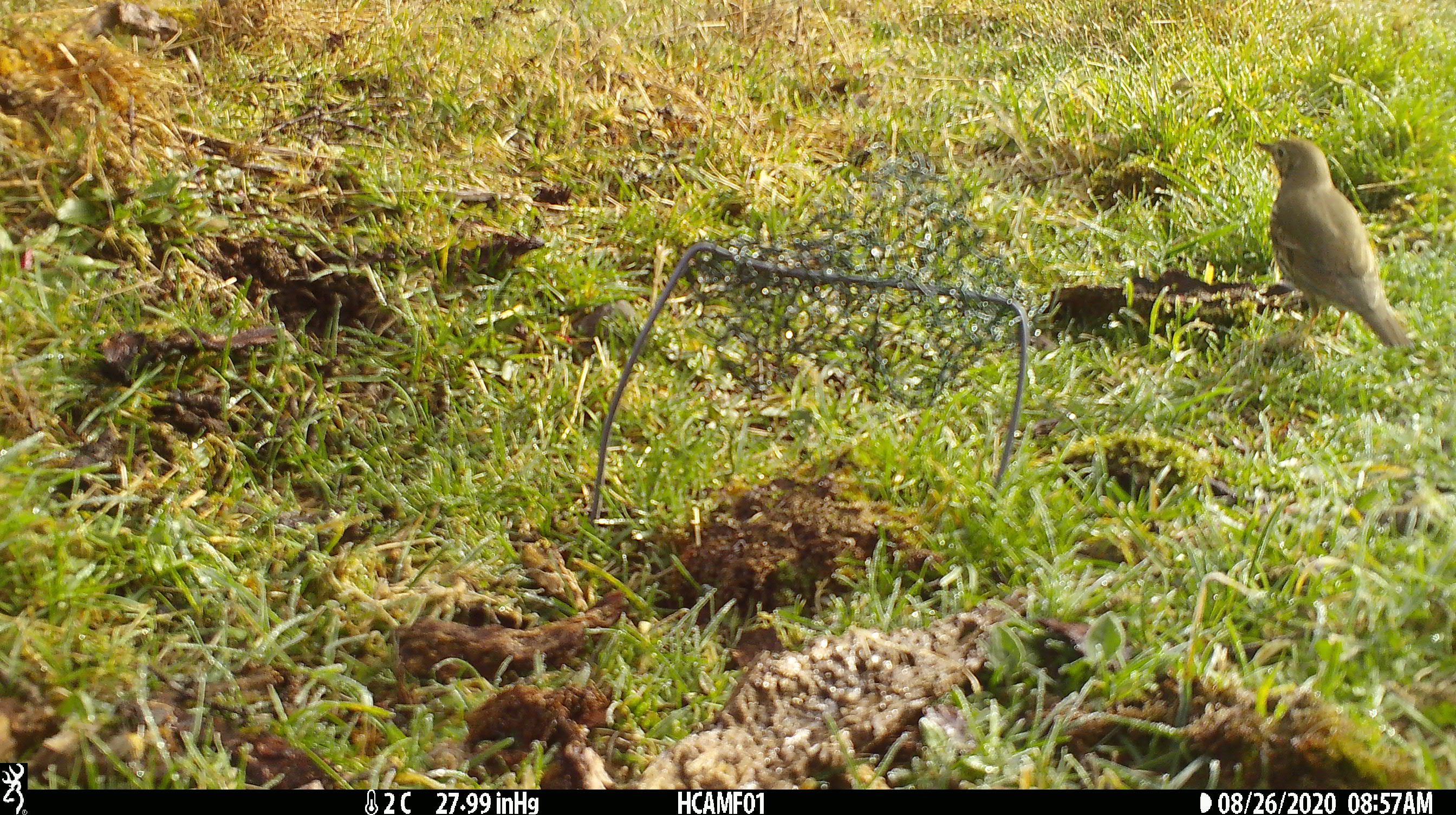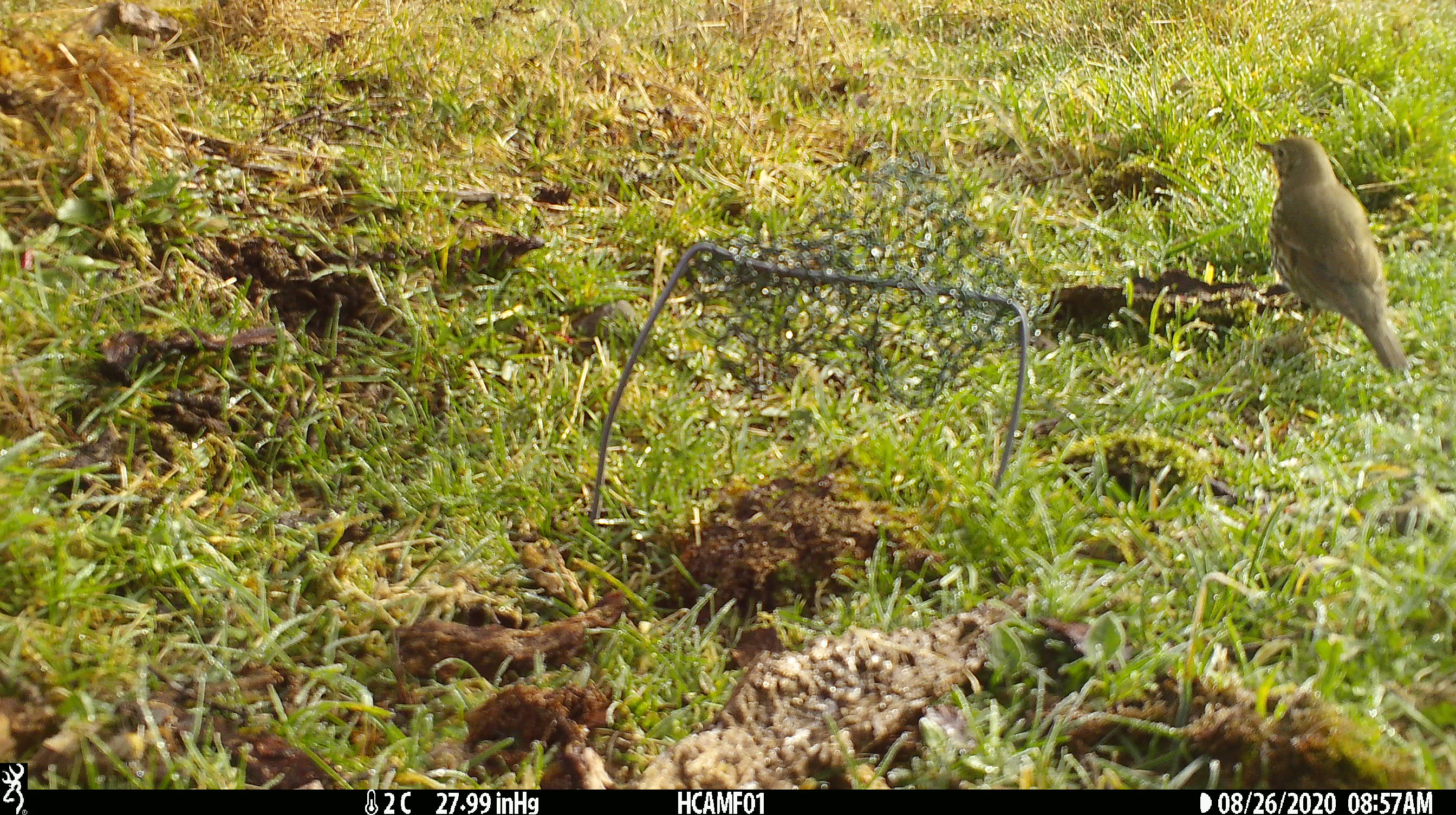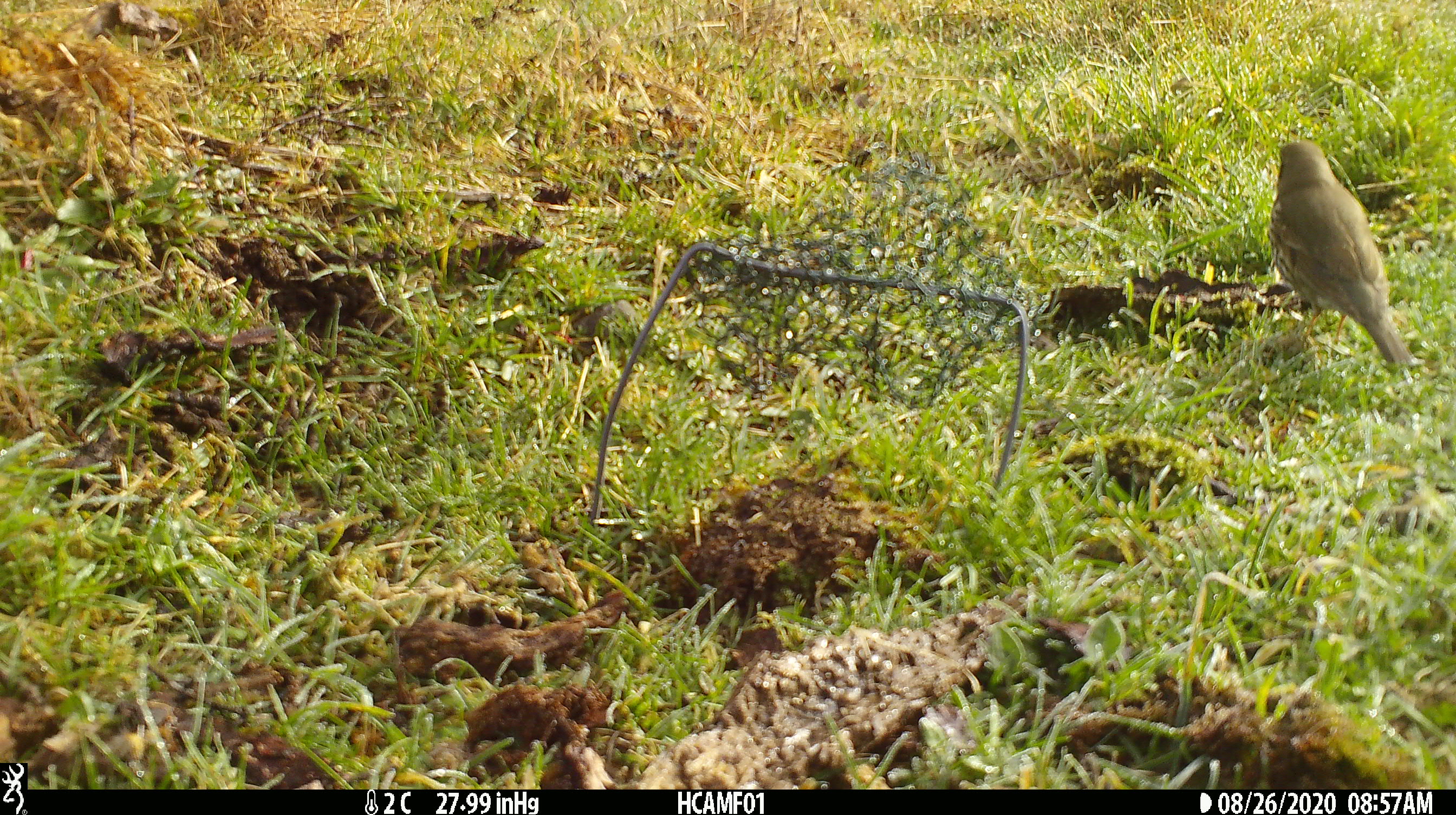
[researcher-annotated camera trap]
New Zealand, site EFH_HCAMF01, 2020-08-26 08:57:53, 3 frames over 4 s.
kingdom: Animalia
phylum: Chordata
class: Aves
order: Passeriformes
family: Turdidae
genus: Turdus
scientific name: Turdus philomelos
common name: song thrush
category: thrush